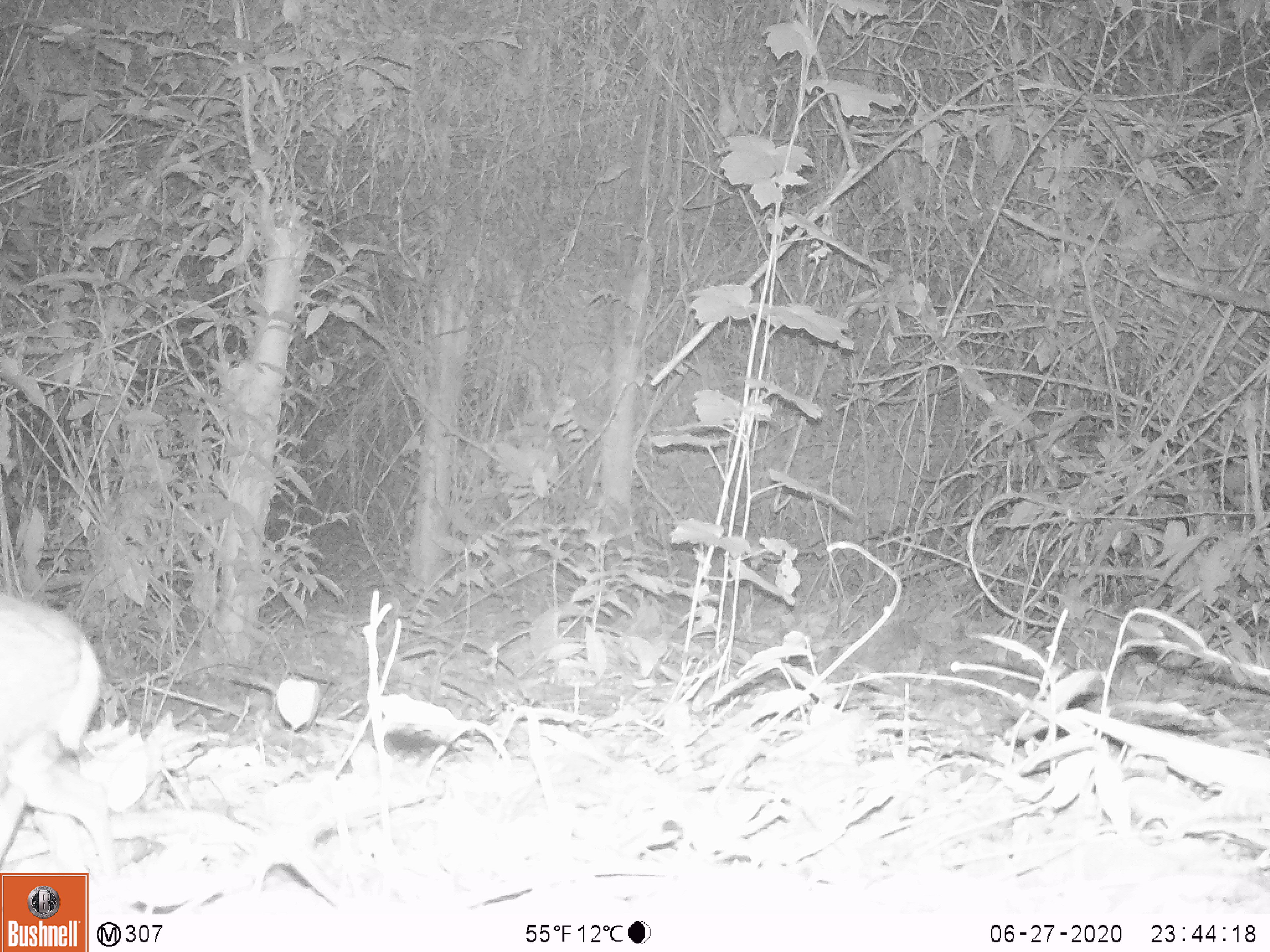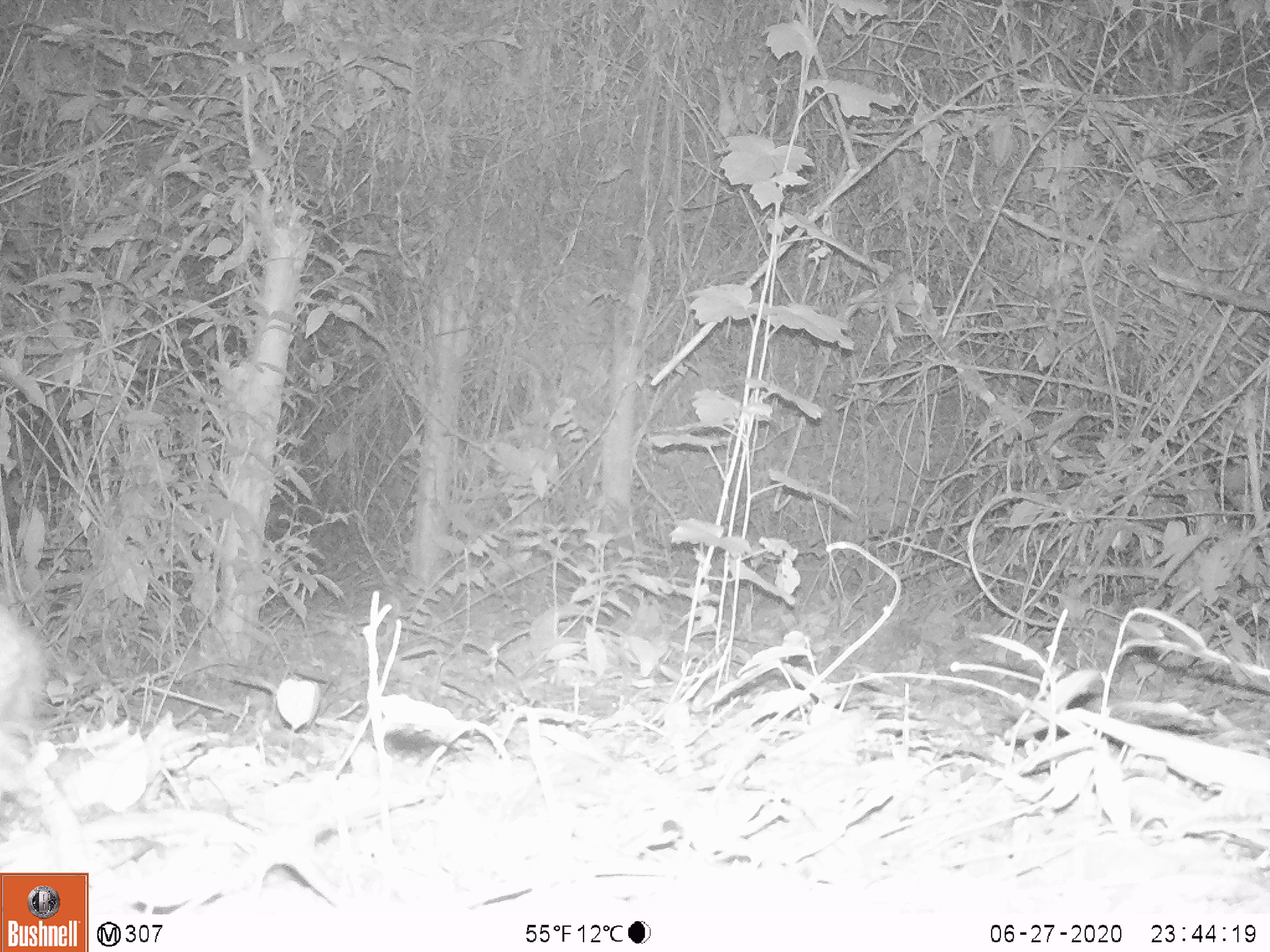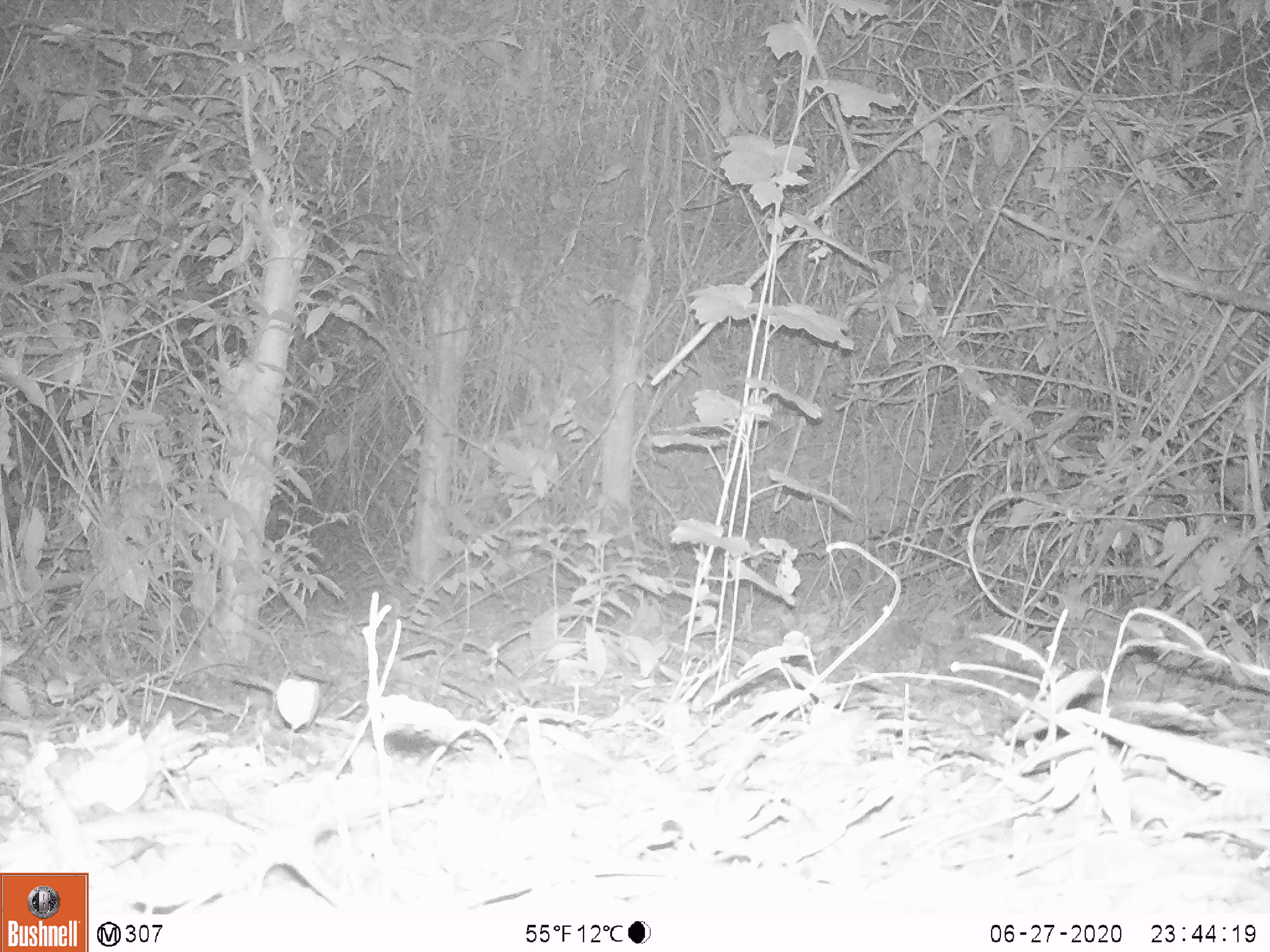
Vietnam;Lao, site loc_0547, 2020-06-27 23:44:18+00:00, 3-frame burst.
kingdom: Animalia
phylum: Chordata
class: Mammalia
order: Artiodactyla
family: Tragulidae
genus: Moschiola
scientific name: Moschiola meminna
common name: chevrotain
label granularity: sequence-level